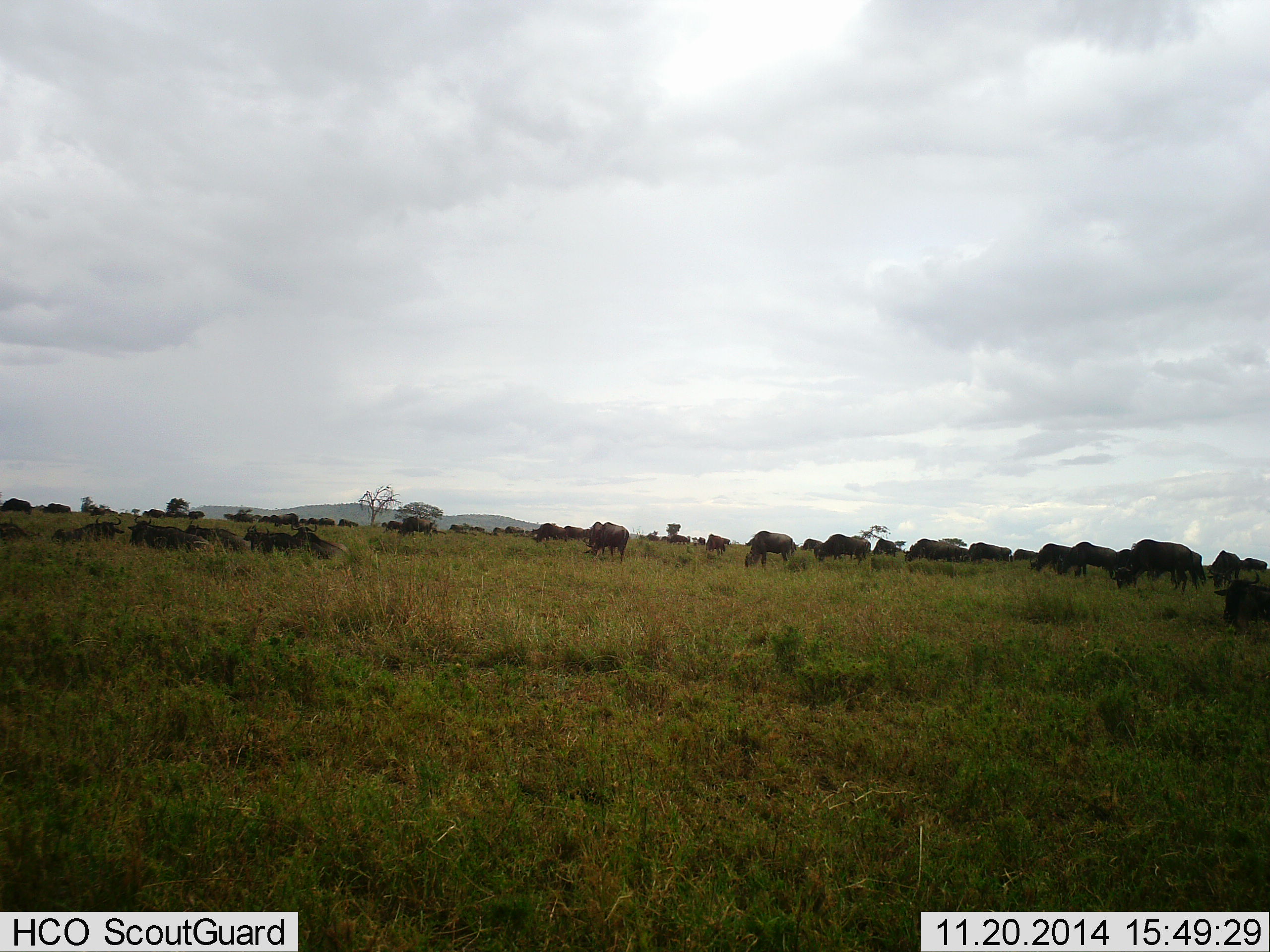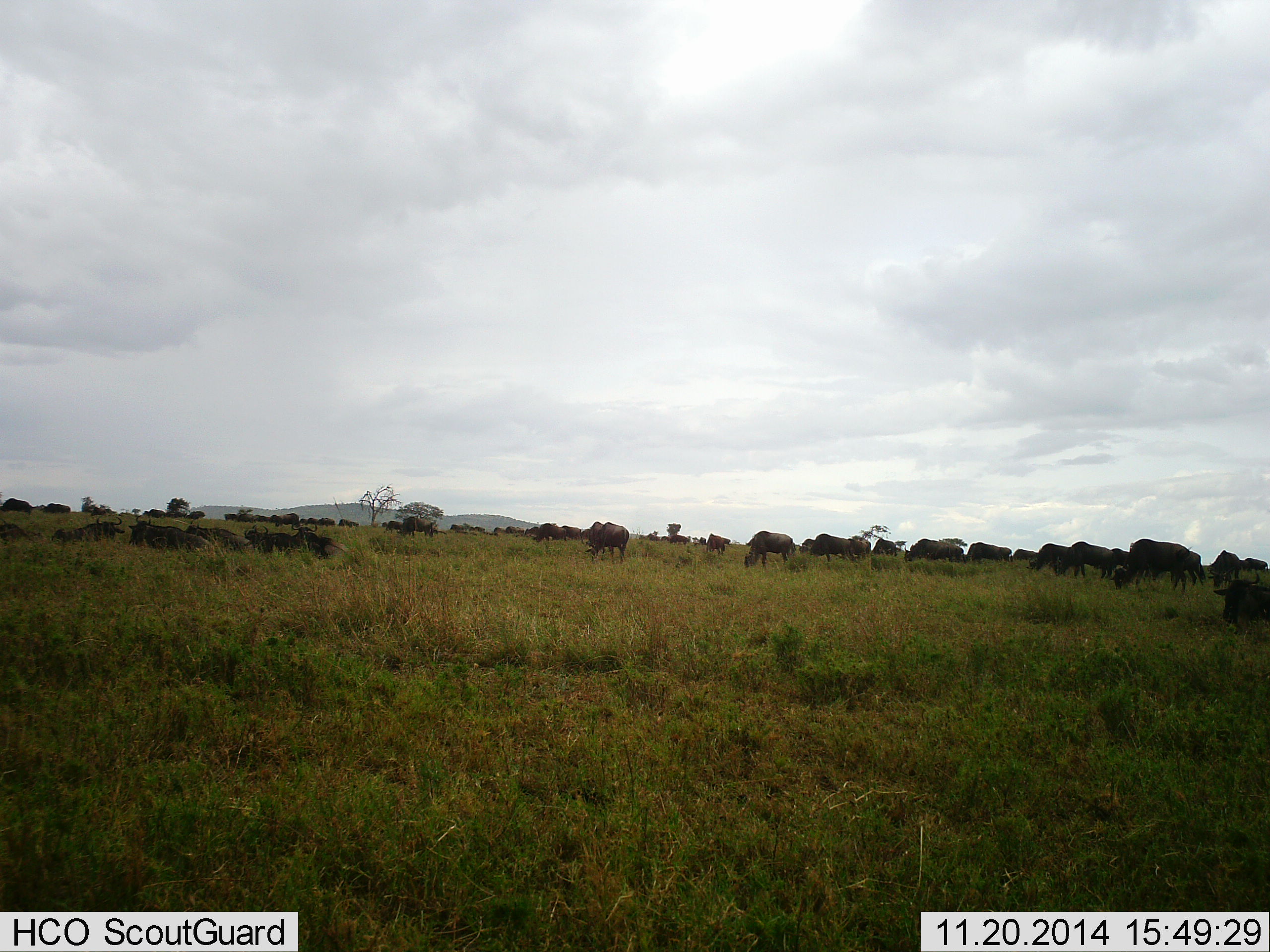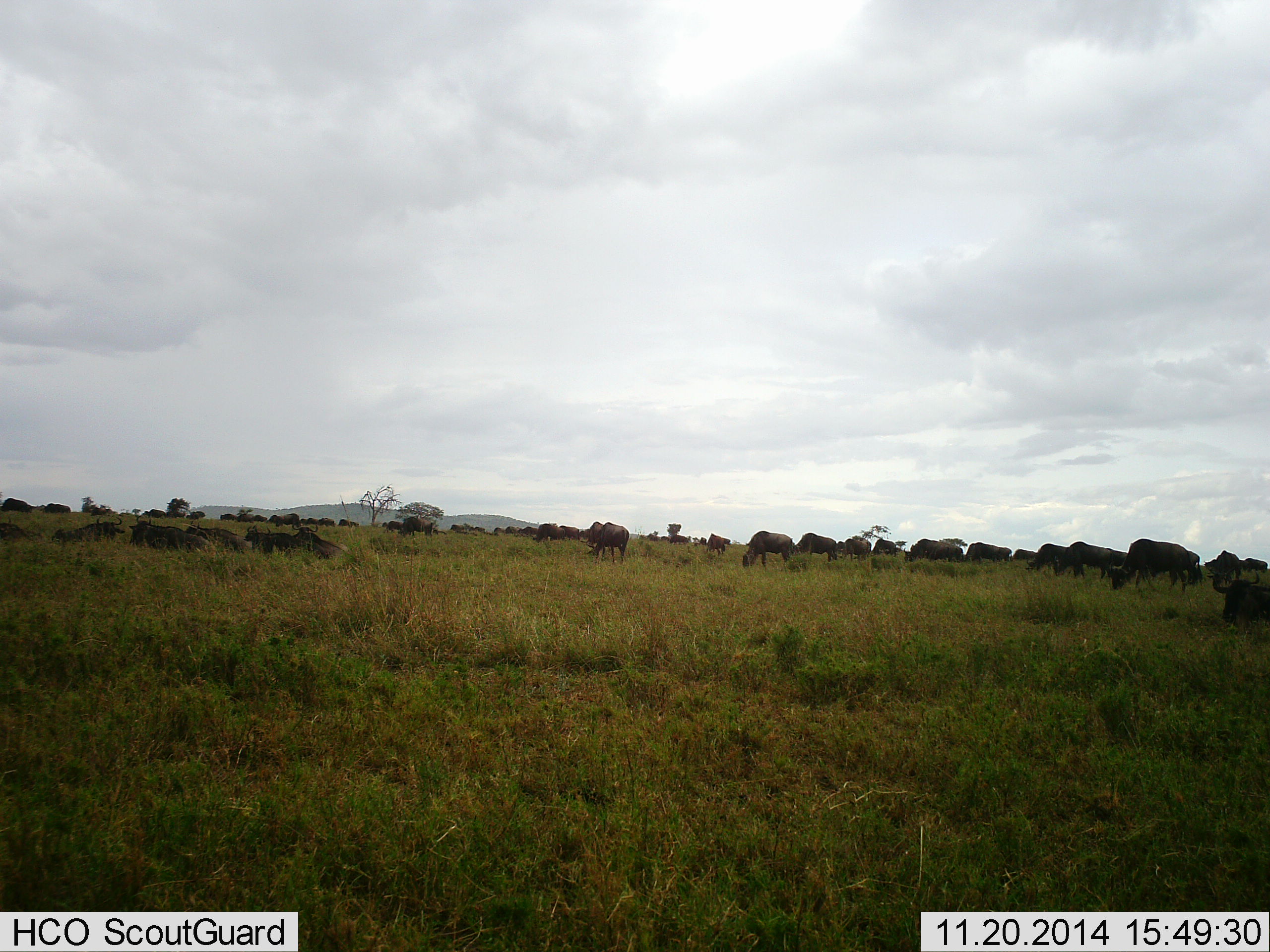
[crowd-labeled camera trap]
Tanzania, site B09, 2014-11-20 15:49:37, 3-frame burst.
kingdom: Animalia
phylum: Chordata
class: Mammalia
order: Artiodactyla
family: Bovidae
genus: Connochaetes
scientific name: Connochaetes taurinus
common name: blue wildebeest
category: wildebeest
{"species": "wildebeest (blue wildebeest) (Connochaetes taurinus)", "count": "11-50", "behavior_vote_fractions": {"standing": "40%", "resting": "50%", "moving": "10%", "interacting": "0%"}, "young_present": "0%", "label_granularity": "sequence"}